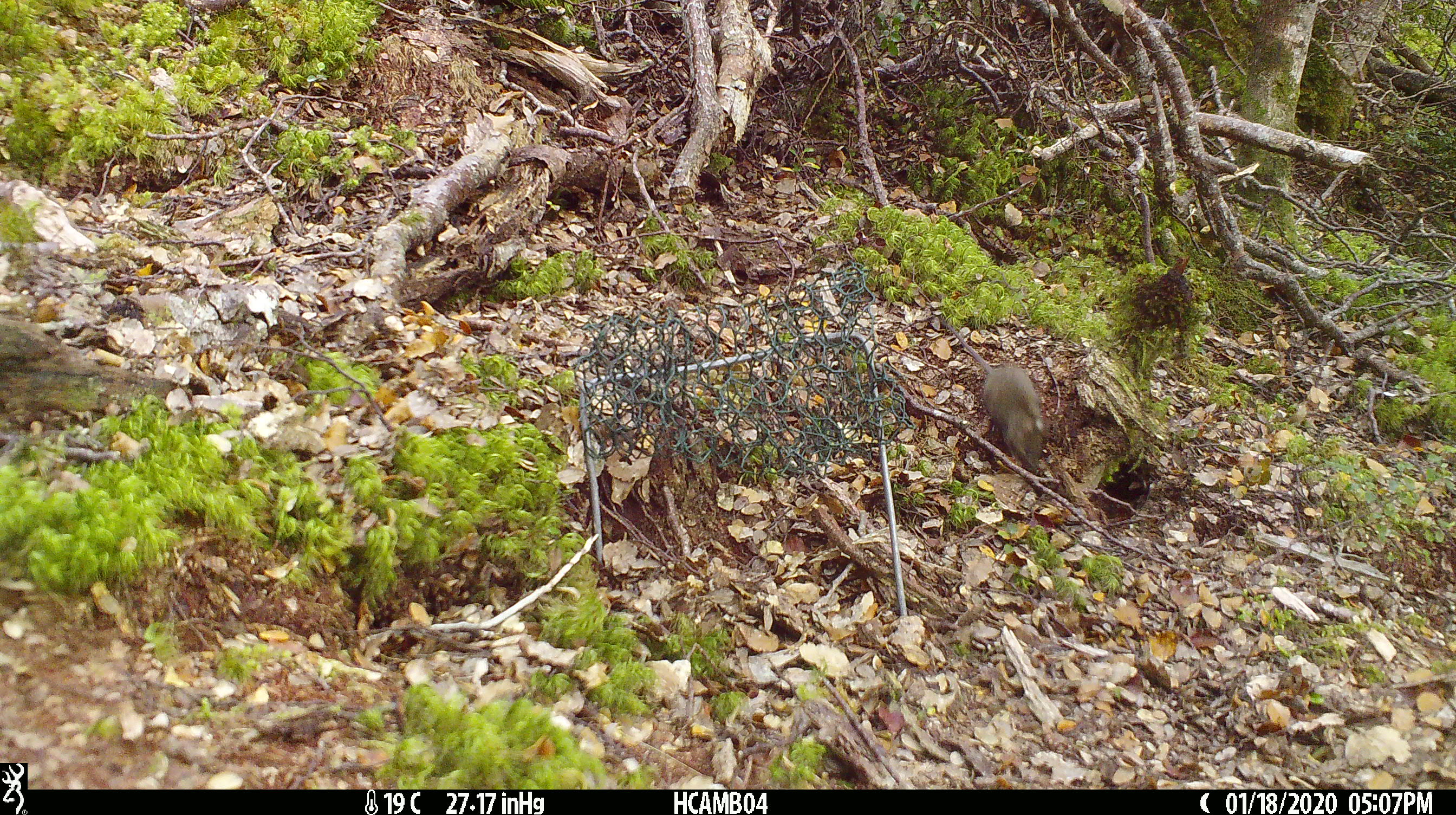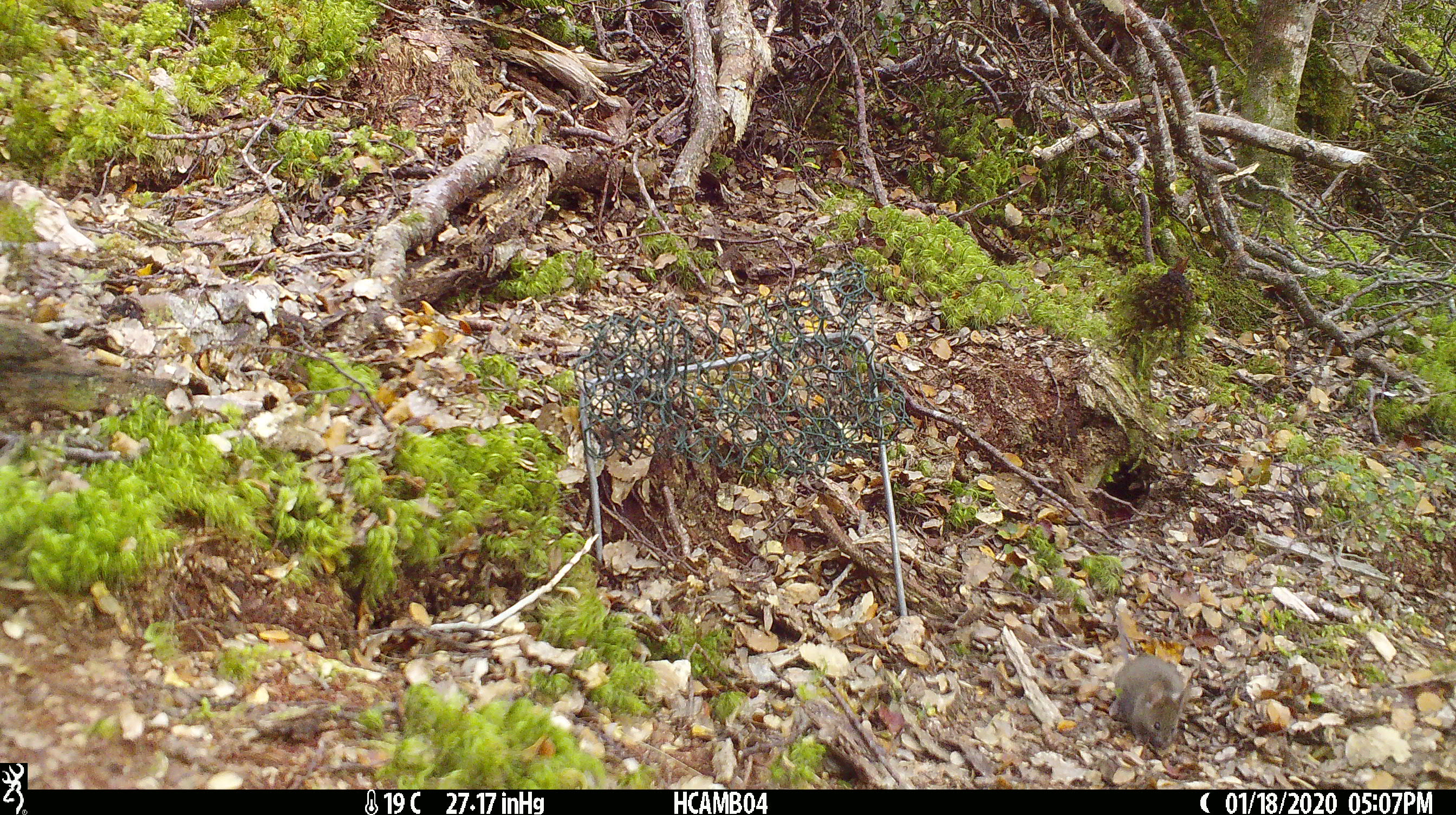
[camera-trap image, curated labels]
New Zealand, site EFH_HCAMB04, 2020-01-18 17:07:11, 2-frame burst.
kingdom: Animalia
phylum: Chordata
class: Mammalia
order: Rodentia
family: Muridae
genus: Mus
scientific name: Mus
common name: mouse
Mouse (Mus).